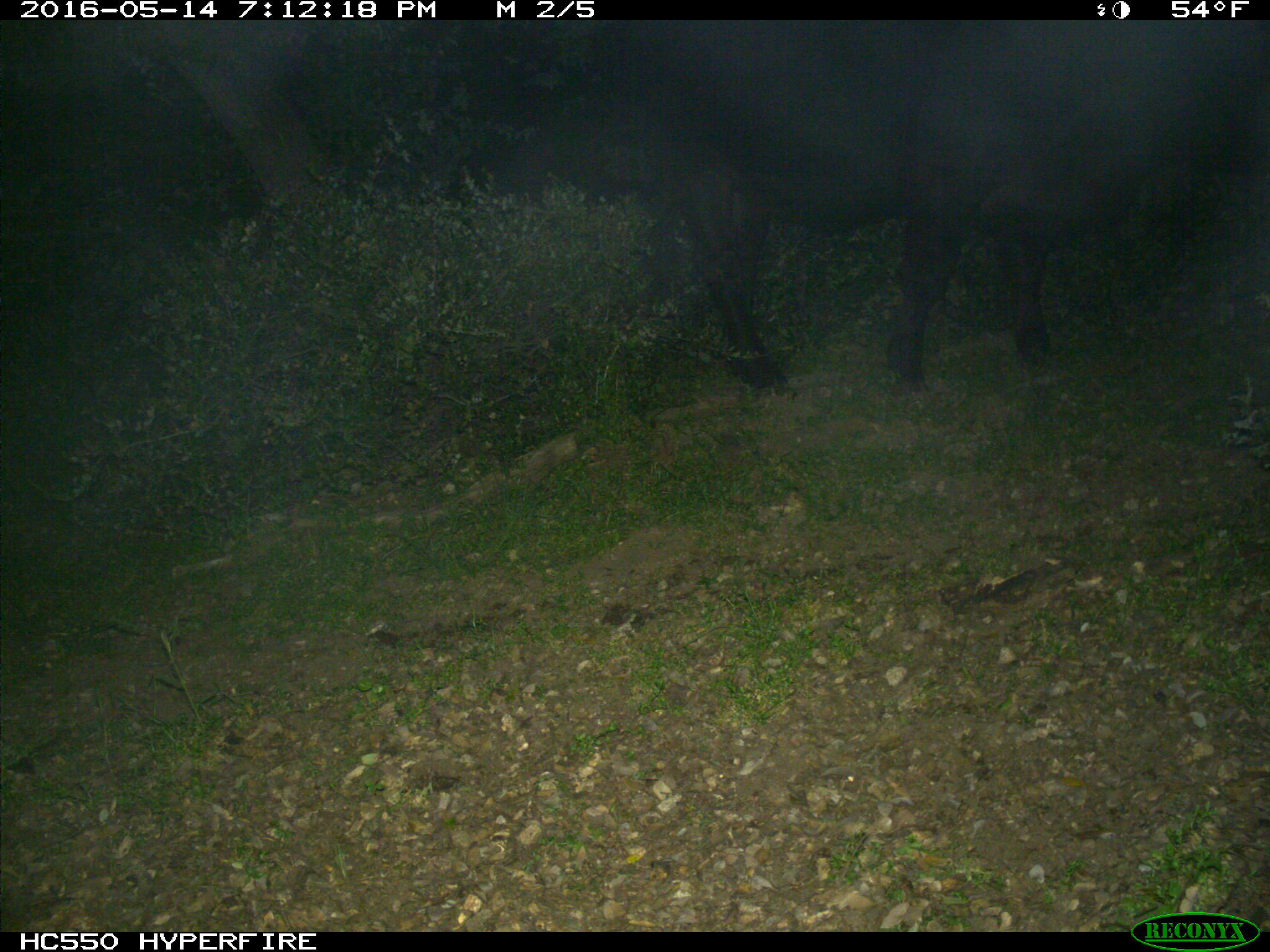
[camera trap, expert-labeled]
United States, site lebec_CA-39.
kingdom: Animalia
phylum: Chordata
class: Mammalia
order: Artiodactyla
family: Bovidae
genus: Bos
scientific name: Bos taurus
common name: domestic cow